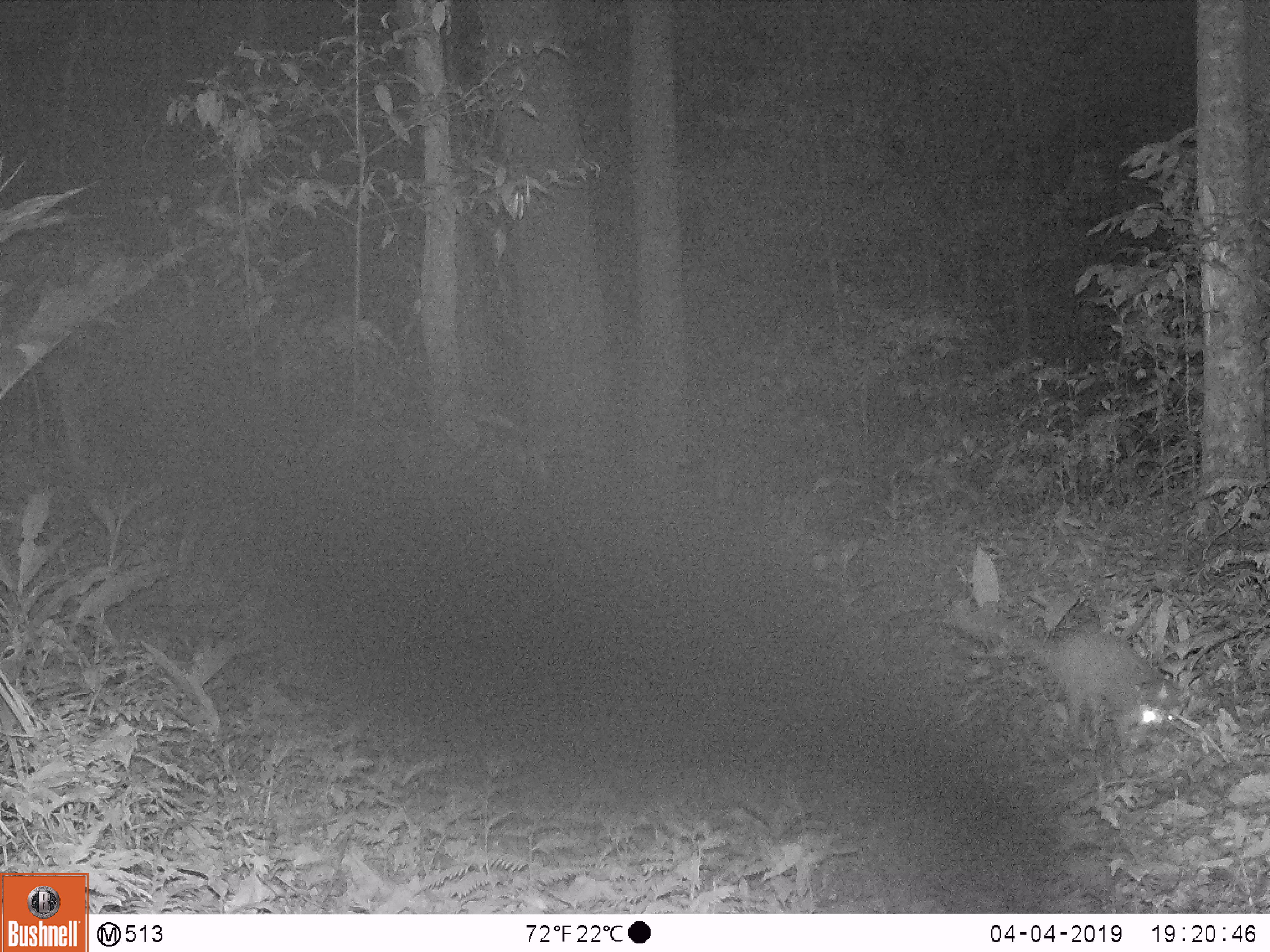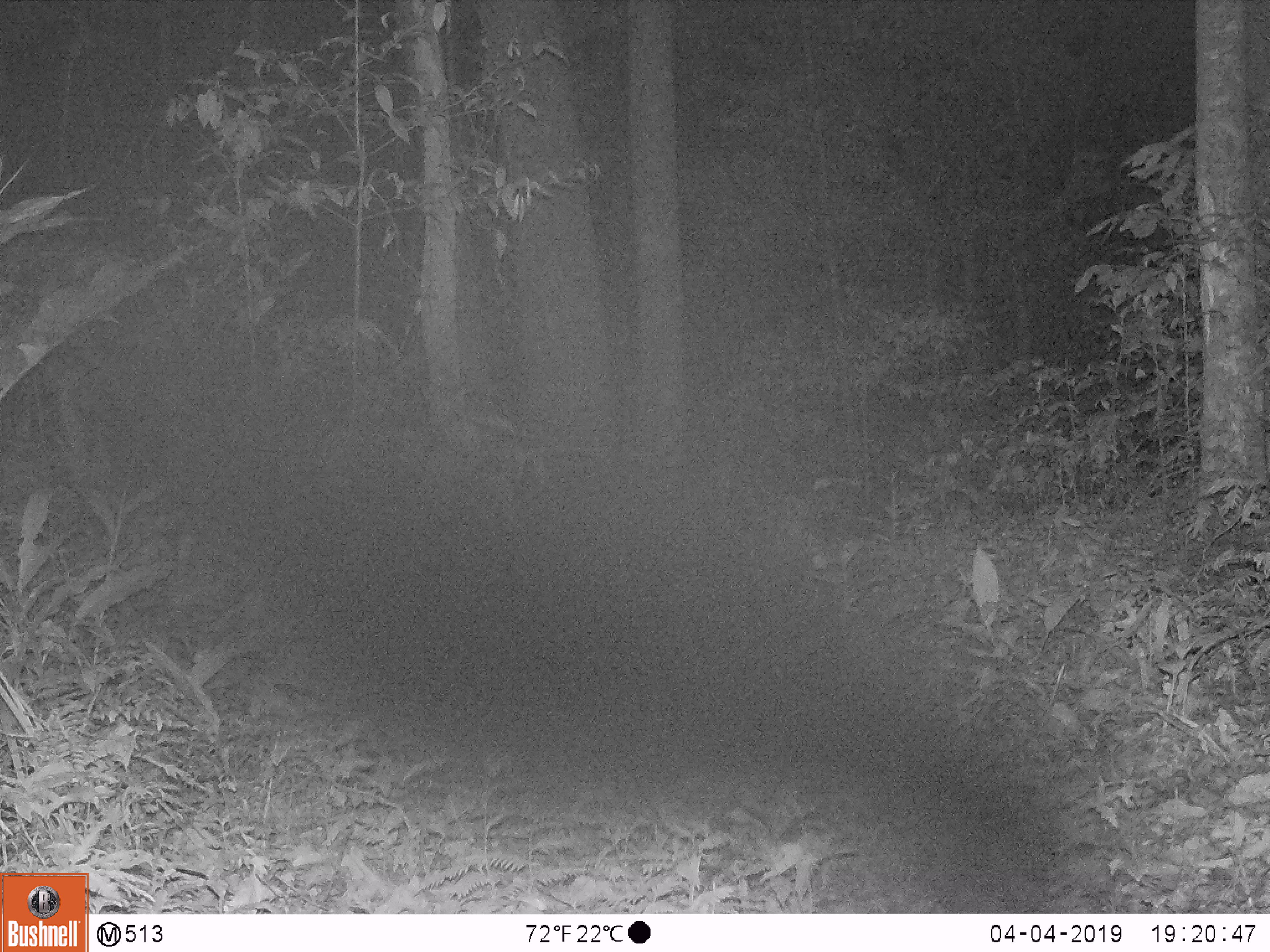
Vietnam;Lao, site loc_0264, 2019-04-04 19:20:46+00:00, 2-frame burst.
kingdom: Animalia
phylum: Chordata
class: Mammalia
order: Carnivora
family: Mustelidae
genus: Melogale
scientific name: Melogale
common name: ferret badger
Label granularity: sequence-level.